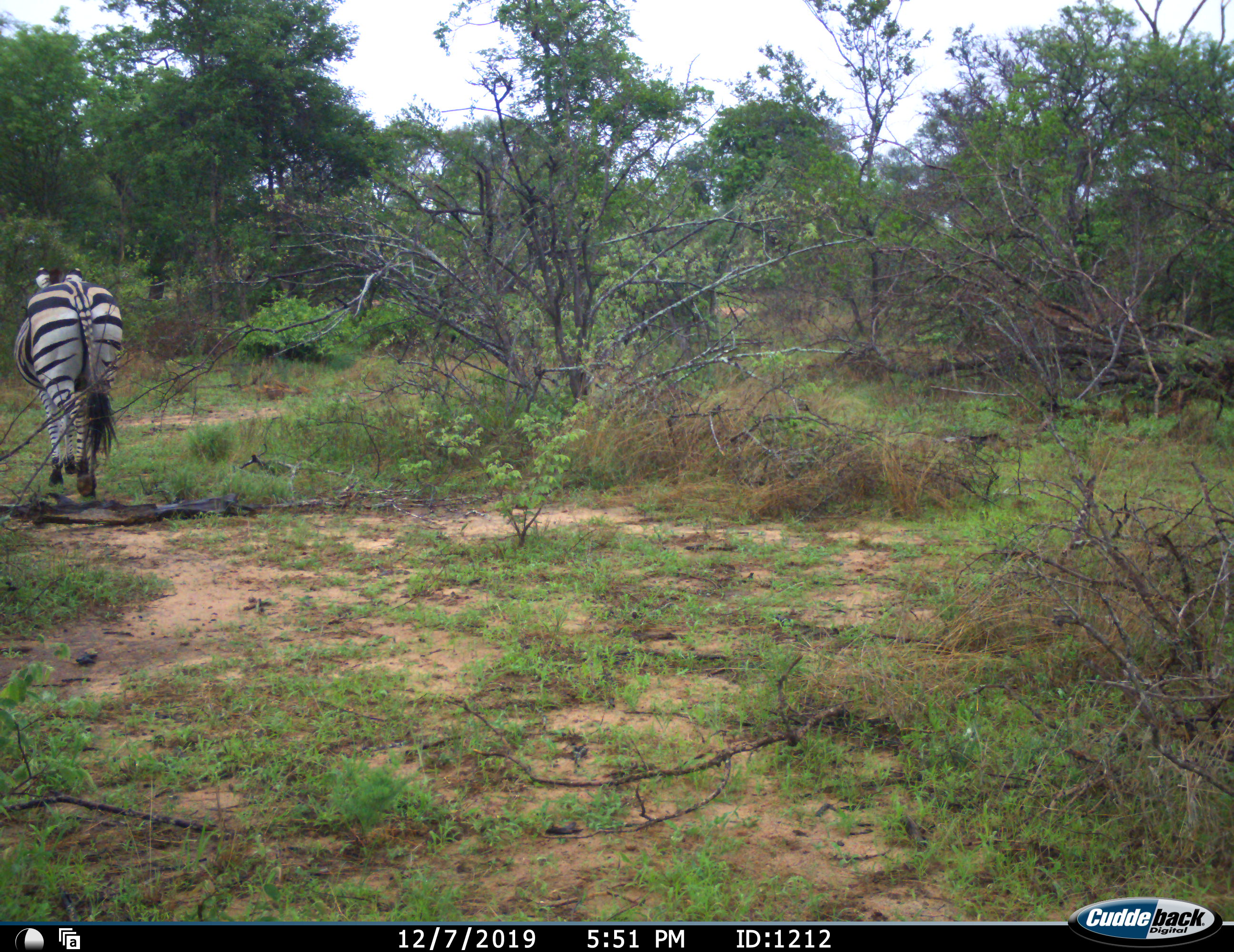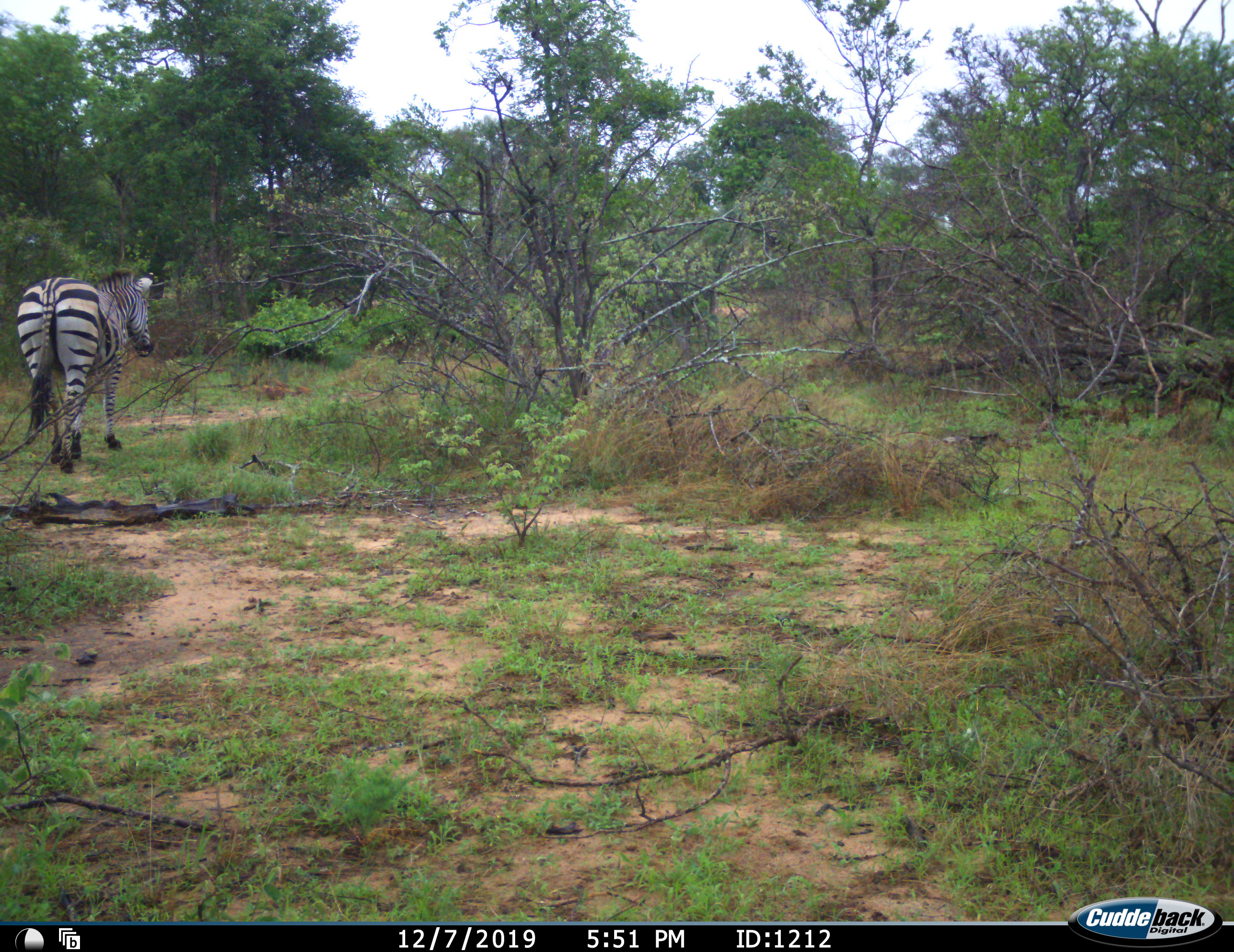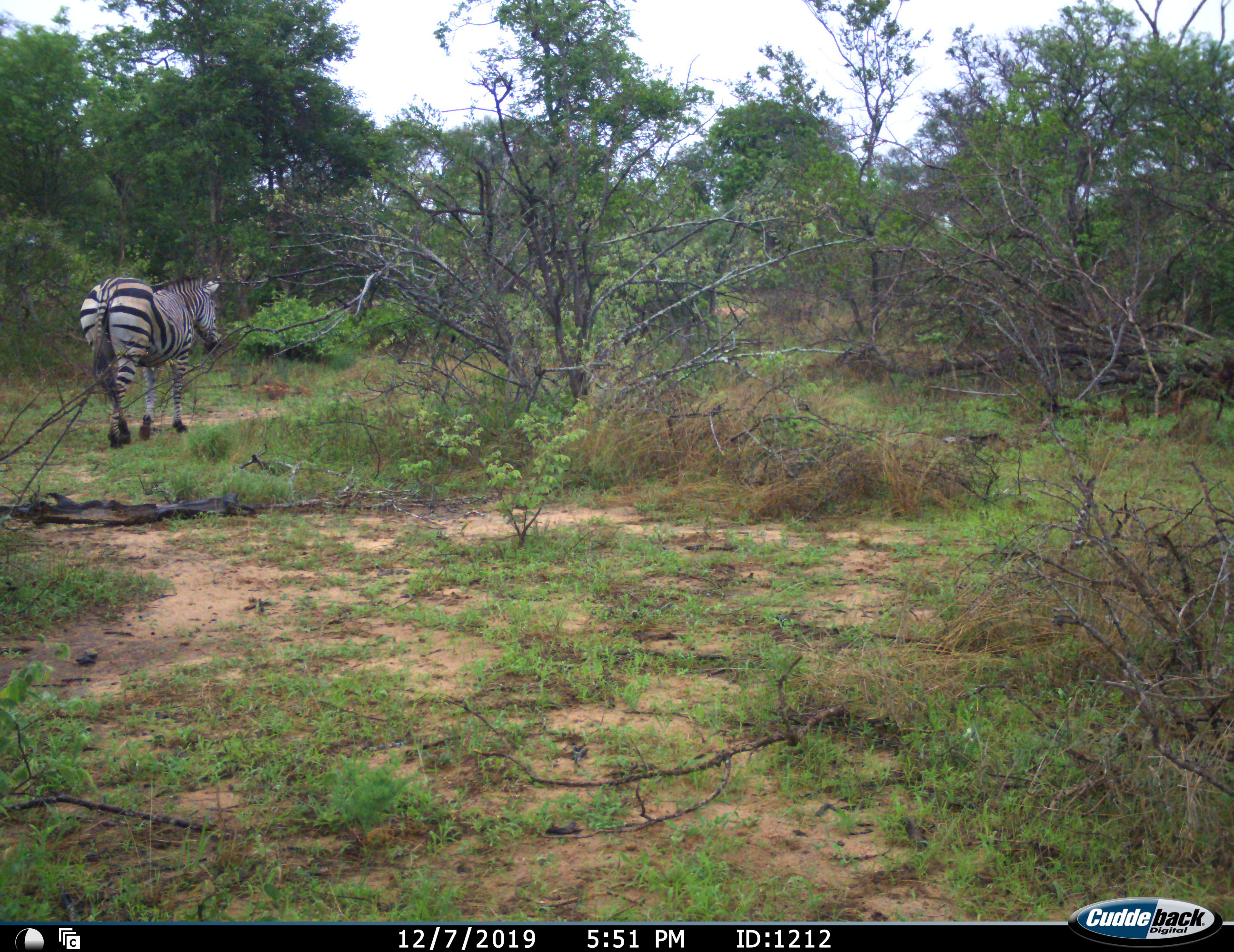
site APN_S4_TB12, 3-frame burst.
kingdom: Animalia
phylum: Chordata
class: Mammalia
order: Perissodactyla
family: Equidae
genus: Equus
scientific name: Equus quagga burchellii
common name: burchell's zebra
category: zebraburchells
Zebraburchells (burchell's zebra) (Equus quagga burchellii), count 1. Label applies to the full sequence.